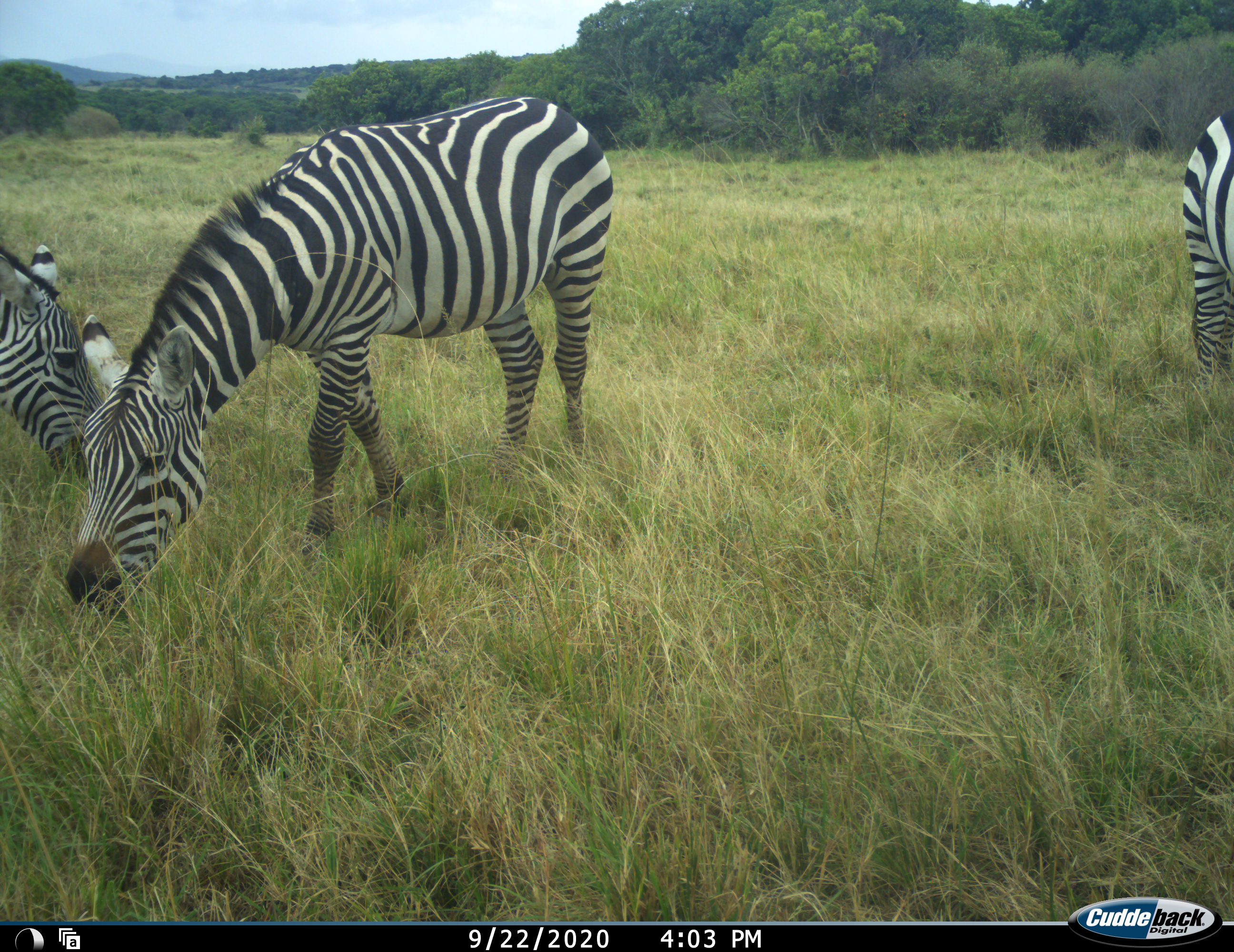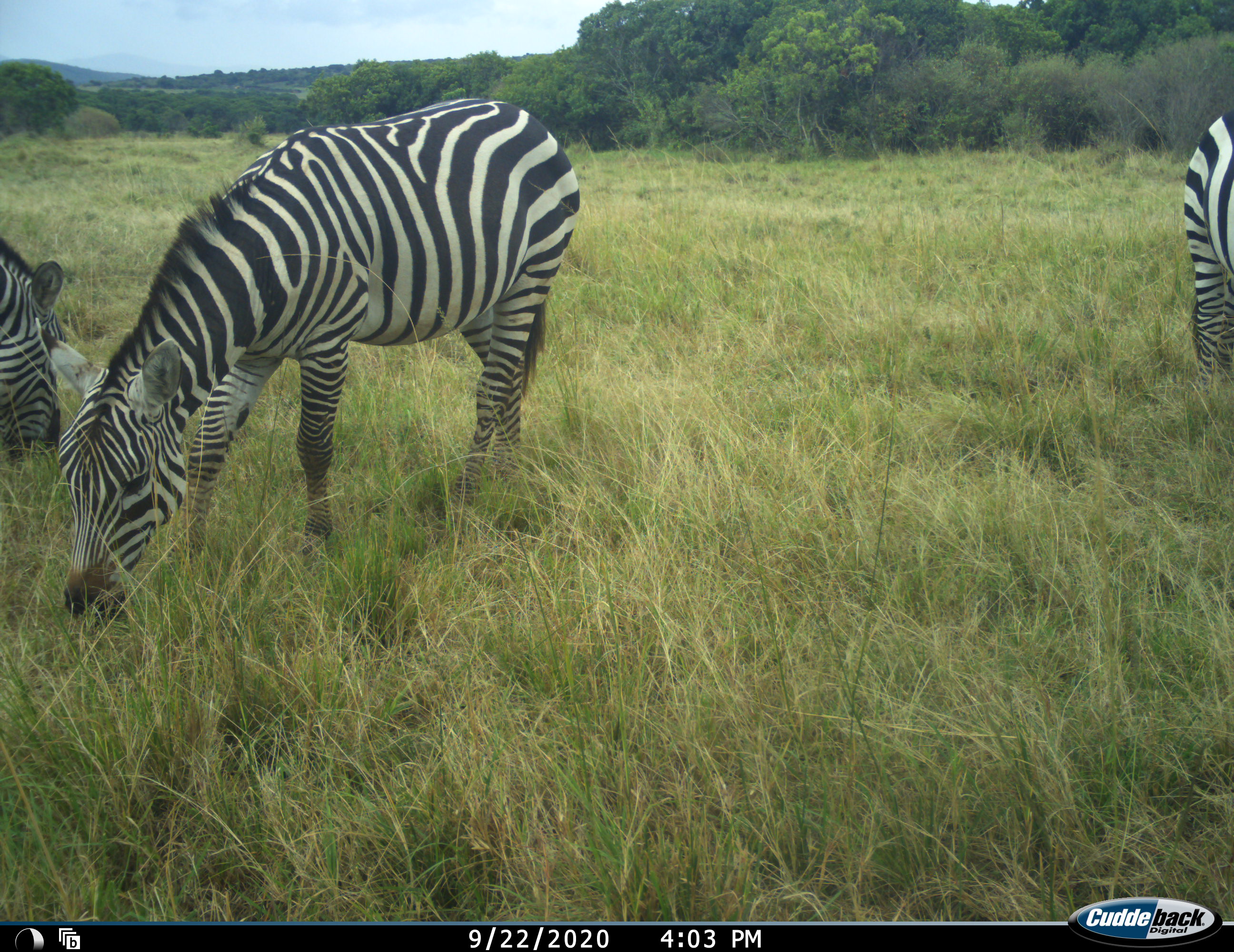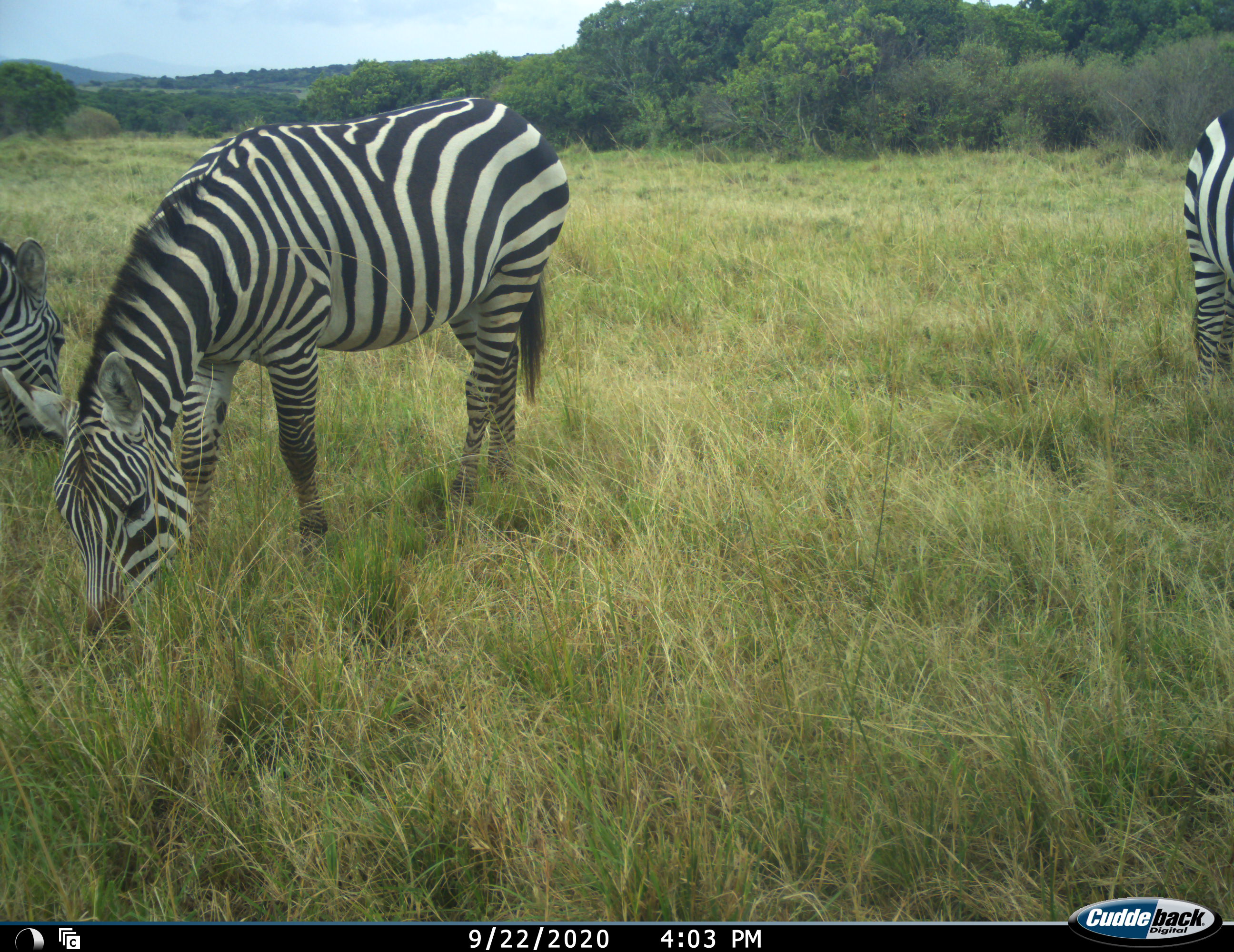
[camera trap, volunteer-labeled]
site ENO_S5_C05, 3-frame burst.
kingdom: Animalia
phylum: Chordata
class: Mammalia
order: Perissodactyla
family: Equidae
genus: Equus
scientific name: Equus quagga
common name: plains zebra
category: zebraplains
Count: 3.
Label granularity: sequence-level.